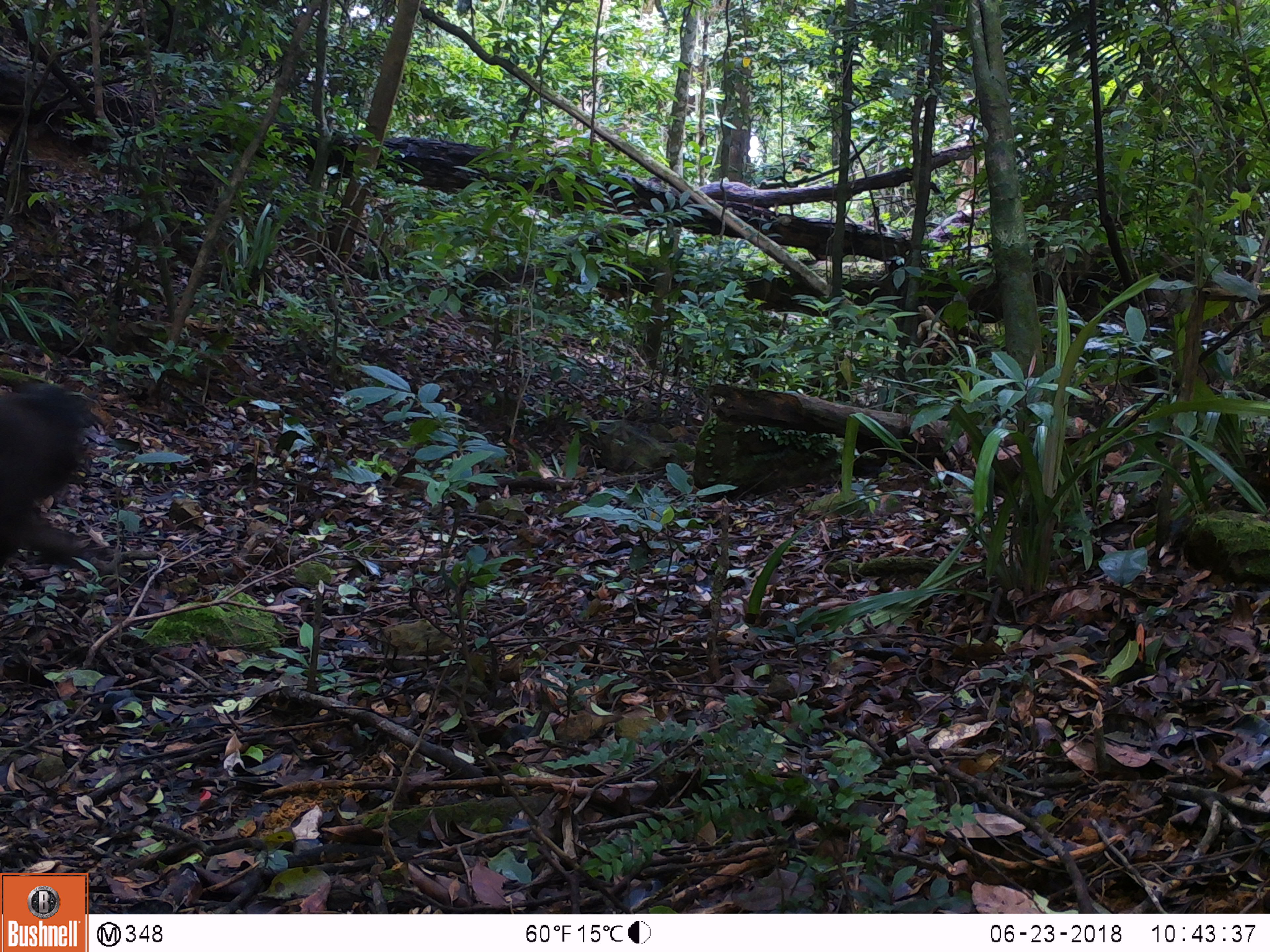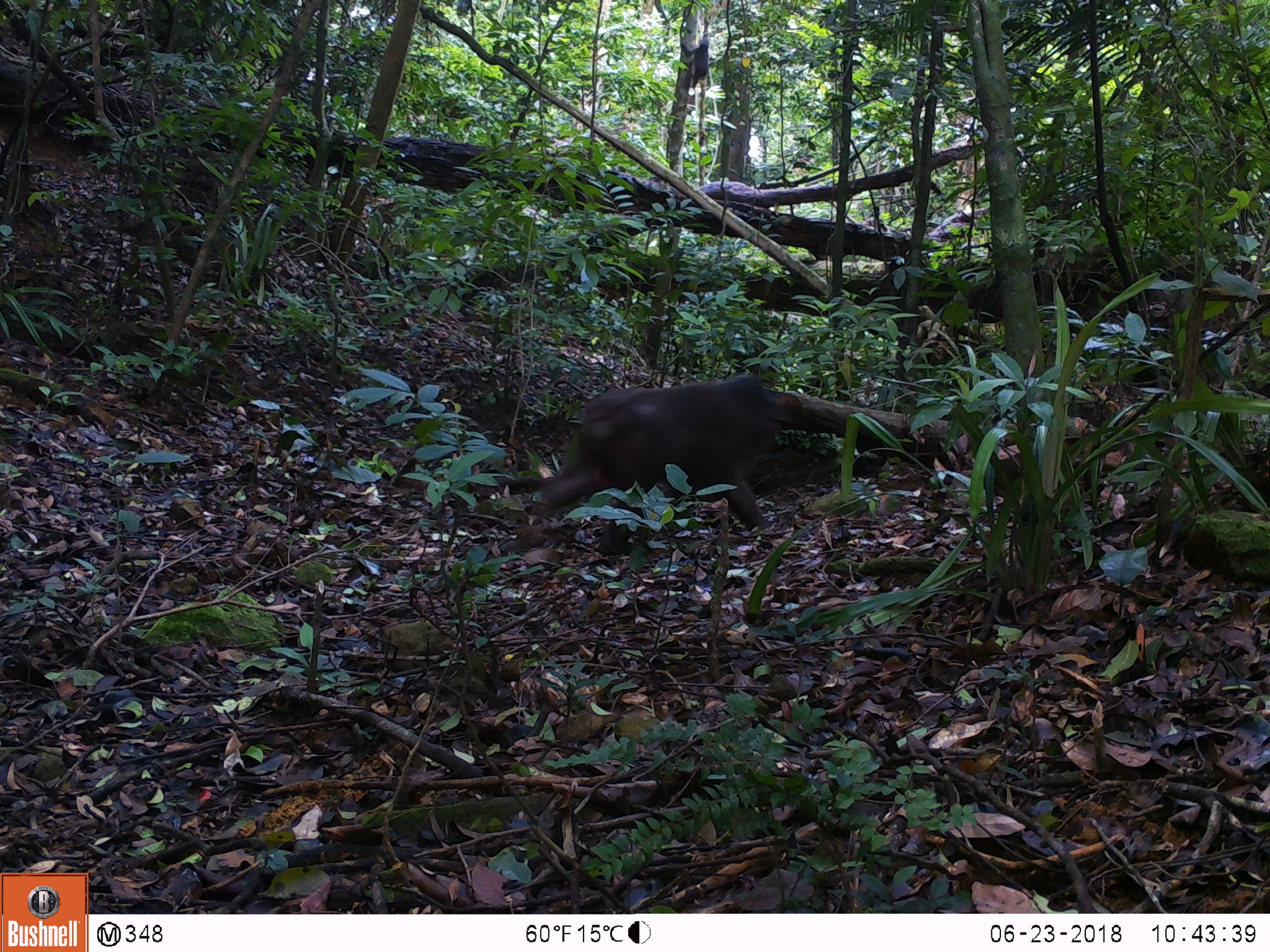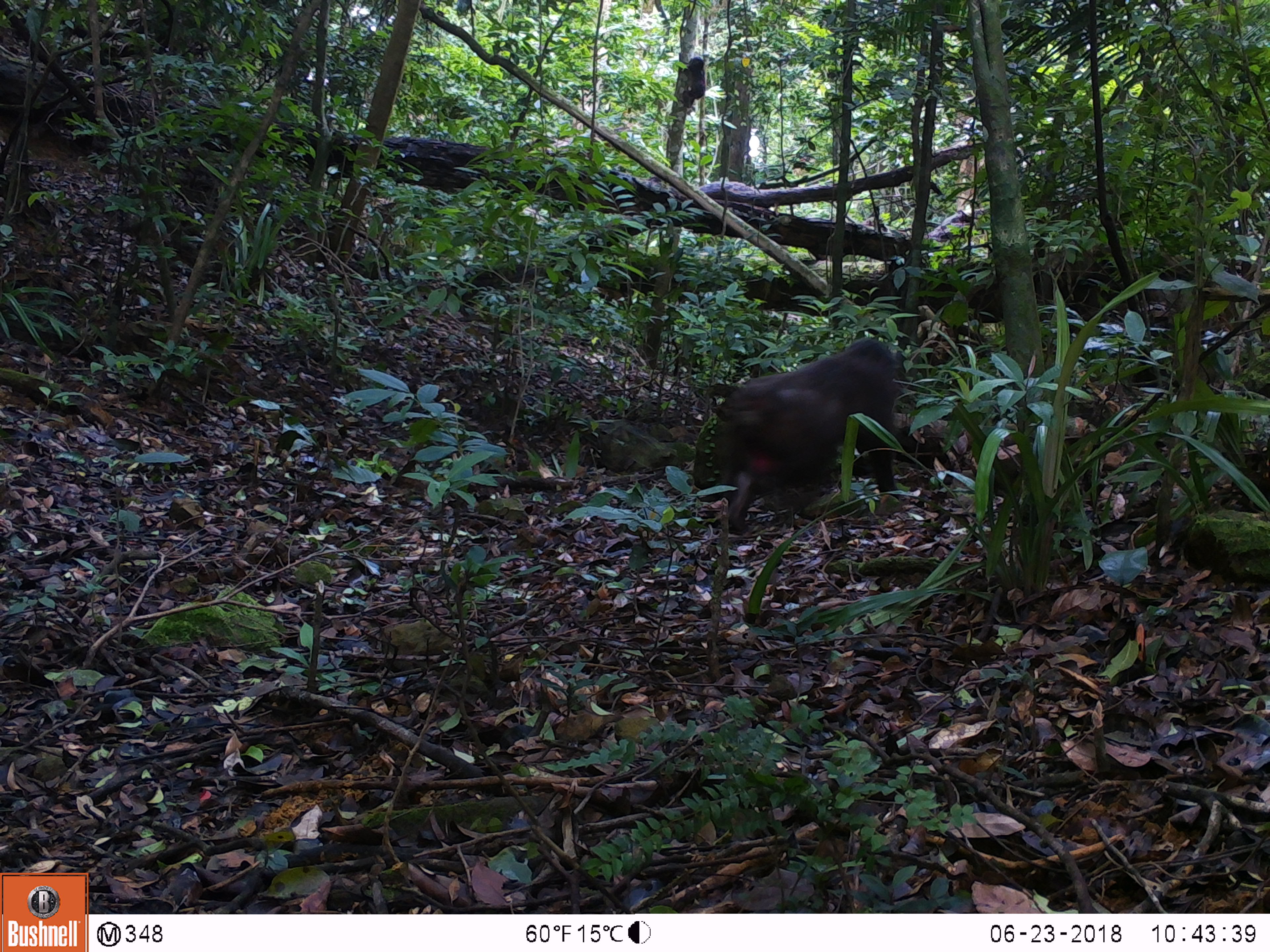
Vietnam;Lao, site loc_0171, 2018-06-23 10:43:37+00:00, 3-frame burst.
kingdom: Animalia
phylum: Chordata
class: Mammalia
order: Primates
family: Cercopithecidae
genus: Macaca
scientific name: Macaca arctoides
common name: stump-tailed macaque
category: stump tailed macaque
Stump tailed macaque (stump-tailed macaque) (Macaca arctoides). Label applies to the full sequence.